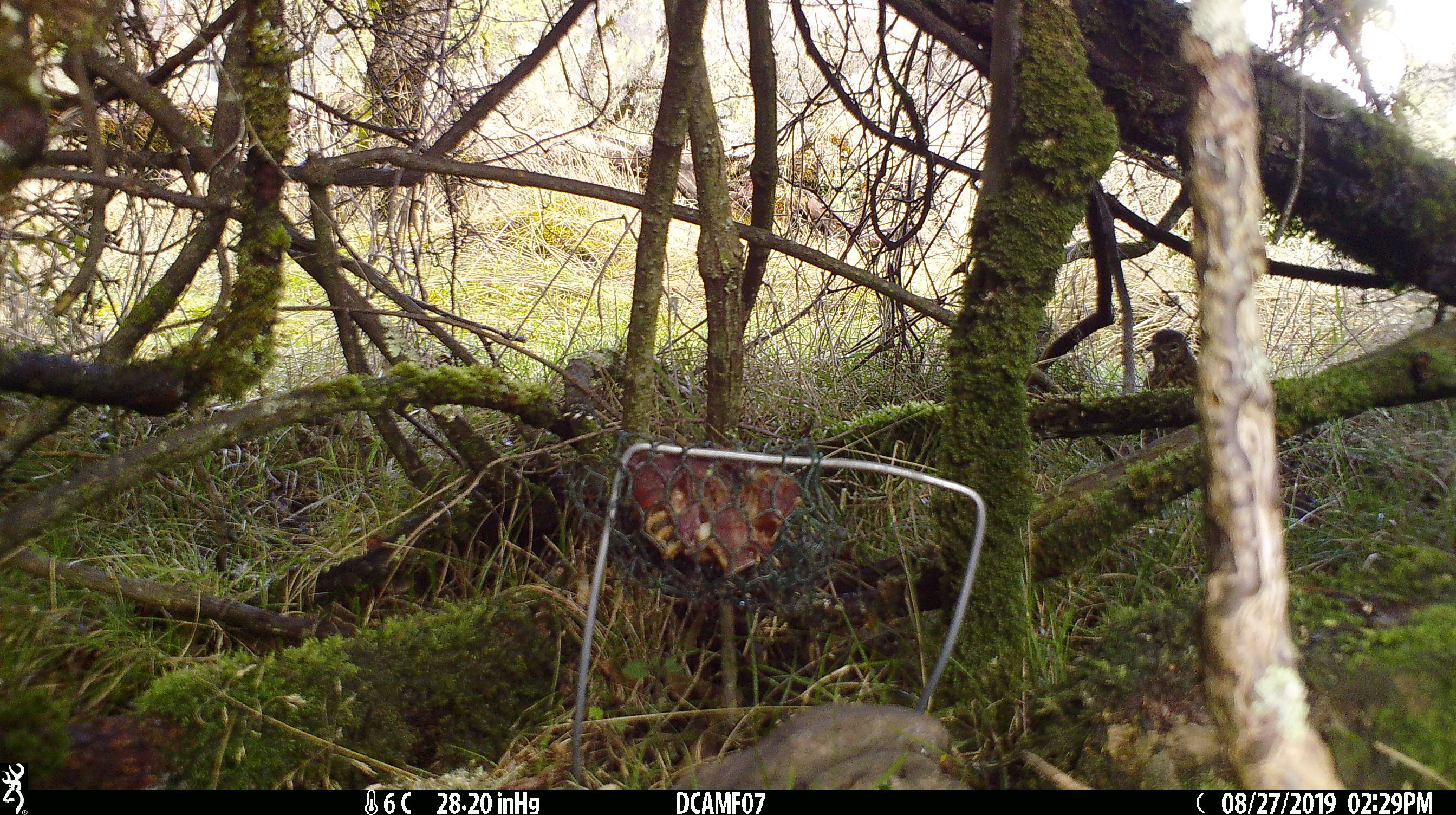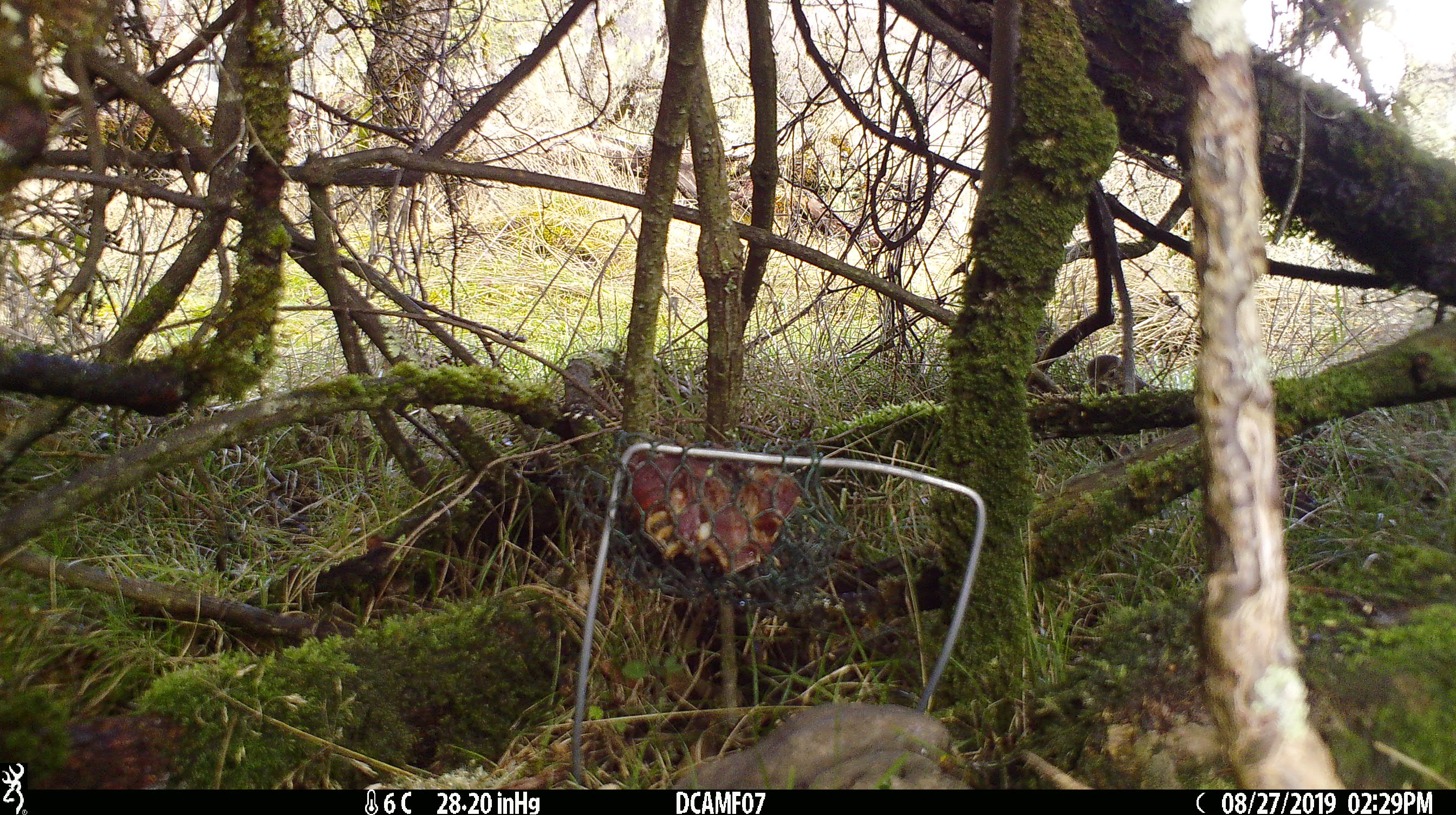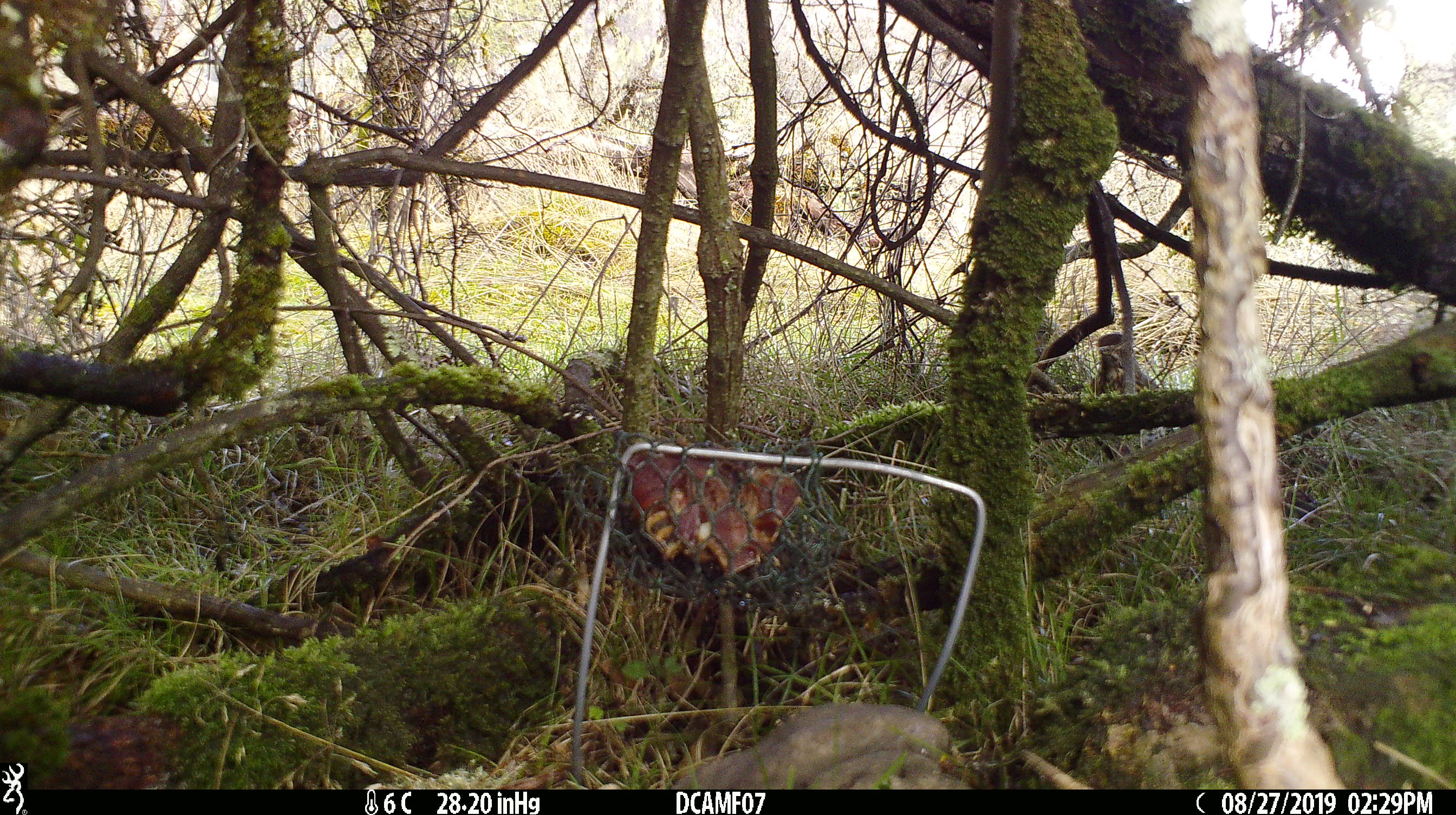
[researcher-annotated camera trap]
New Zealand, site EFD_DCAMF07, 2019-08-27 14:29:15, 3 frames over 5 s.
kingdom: Animalia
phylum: Chordata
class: Aves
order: Passeriformes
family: Turdidae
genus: Turdus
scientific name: Turdus philomelos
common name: song thrush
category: thrush